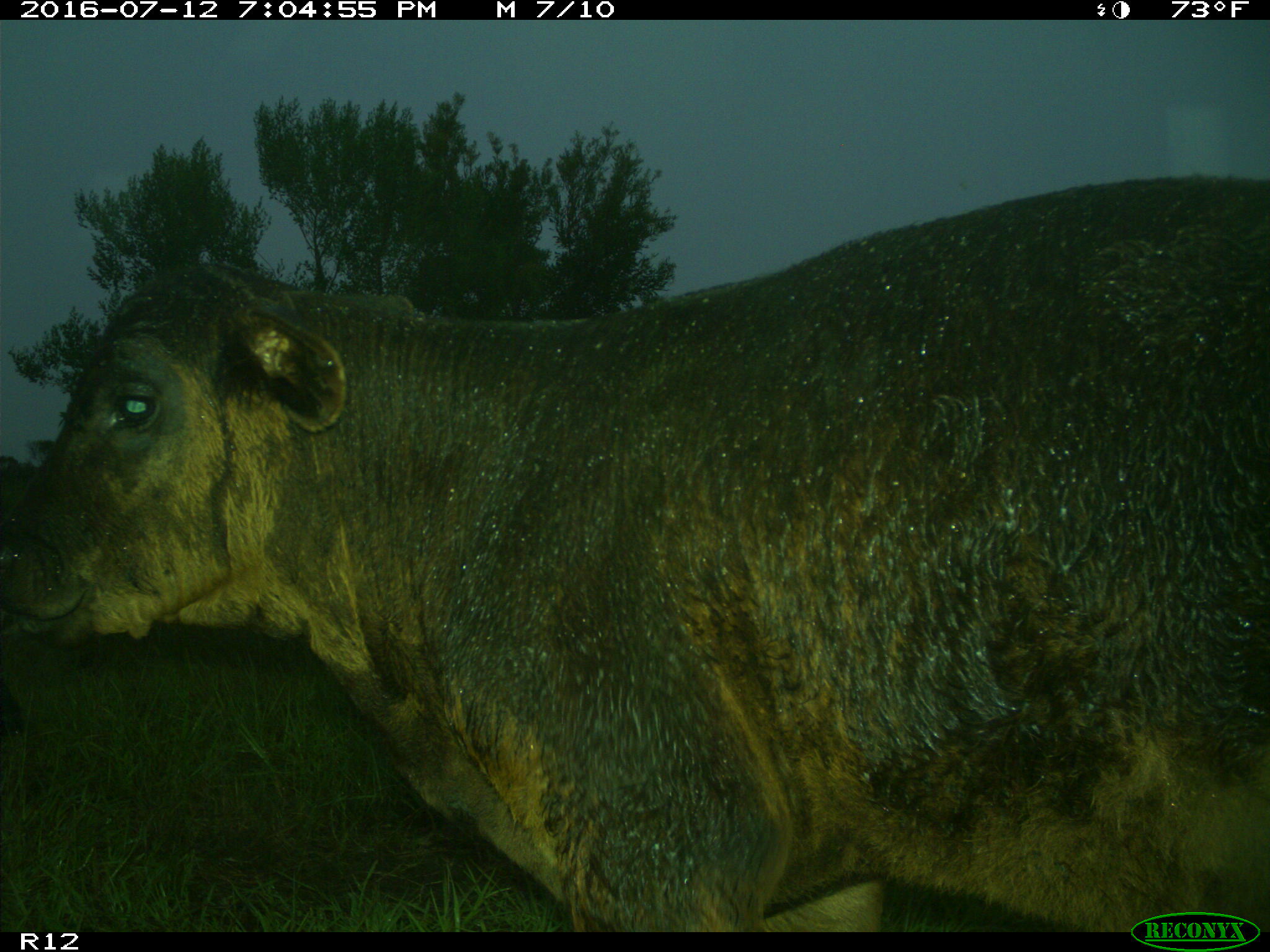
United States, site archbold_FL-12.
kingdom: Animalia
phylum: Chordata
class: Mammalia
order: Artiodactyla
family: Bovidae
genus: Bos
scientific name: Bos taurus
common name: domestic cow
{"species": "Bos taurus (domestic cow)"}